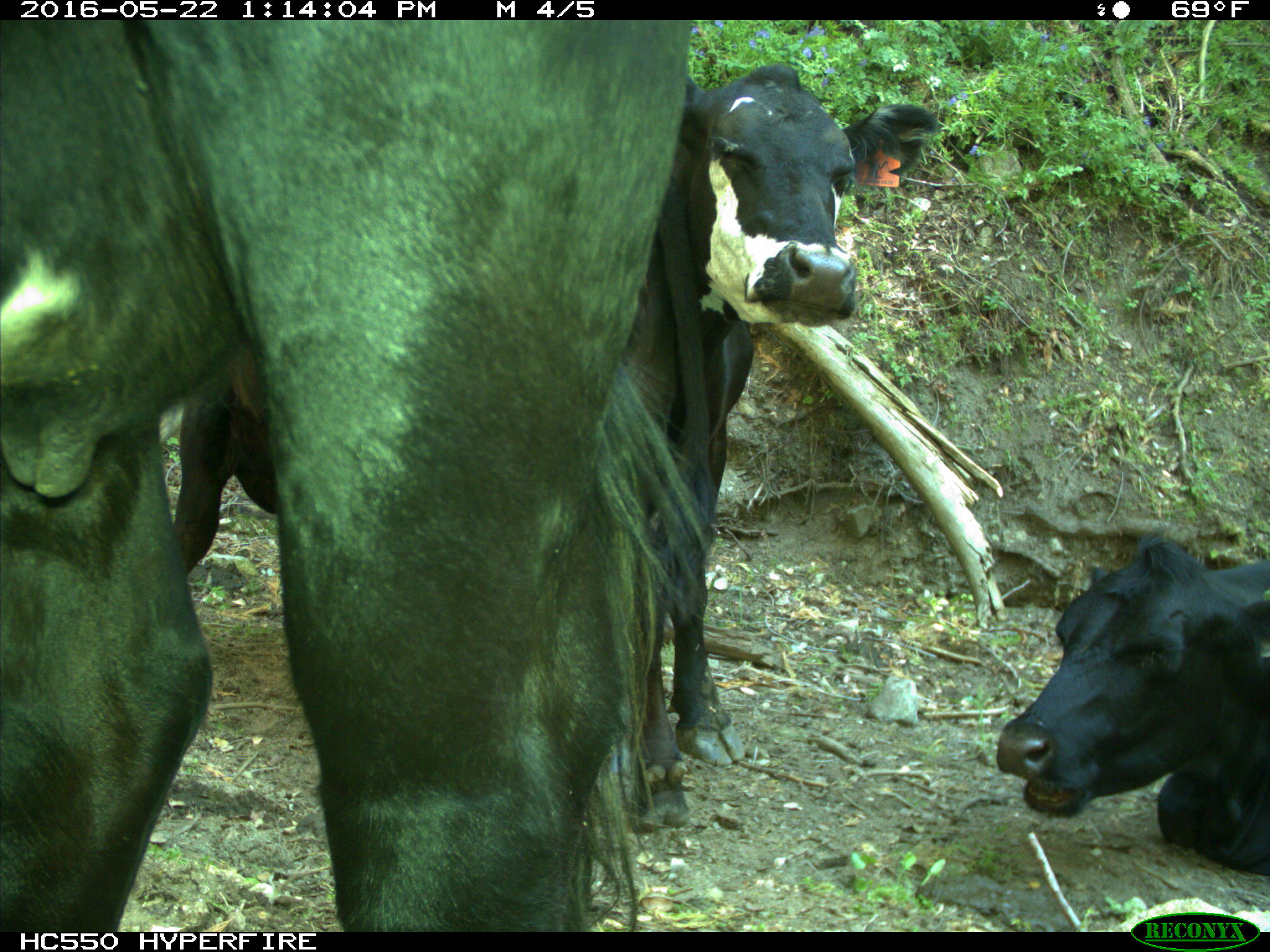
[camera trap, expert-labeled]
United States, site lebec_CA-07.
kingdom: Animalia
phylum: Chordata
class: Mammalia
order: Artiodactyla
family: Bovidae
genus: Bos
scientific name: Bos taurus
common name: domestic cow